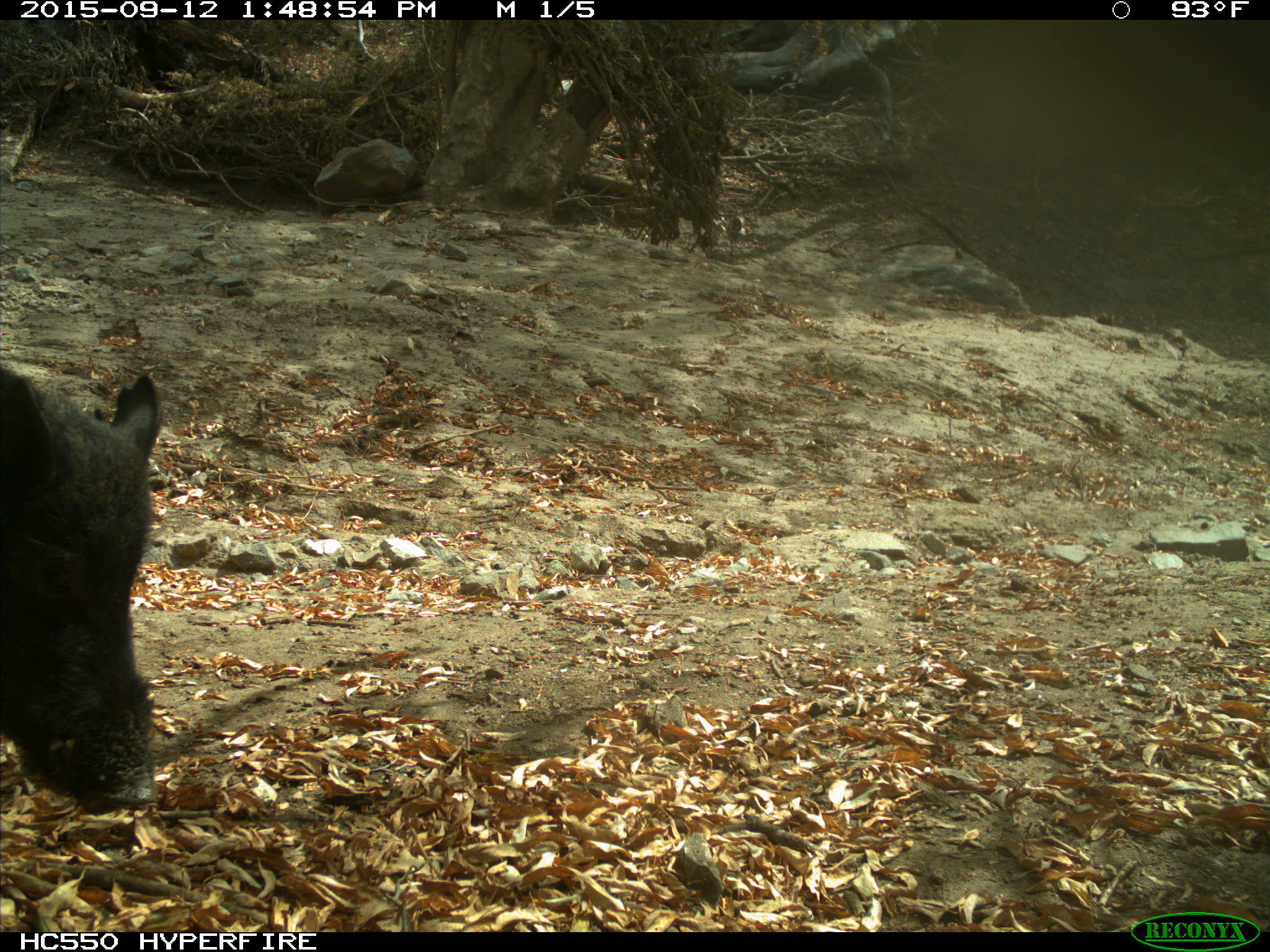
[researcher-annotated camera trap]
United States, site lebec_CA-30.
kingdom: Animalia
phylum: Chordata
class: Mammalia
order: Artiodactyla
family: Suidae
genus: Sus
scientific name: Sus scrofa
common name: wild boar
Sus scrofa (wild boar).